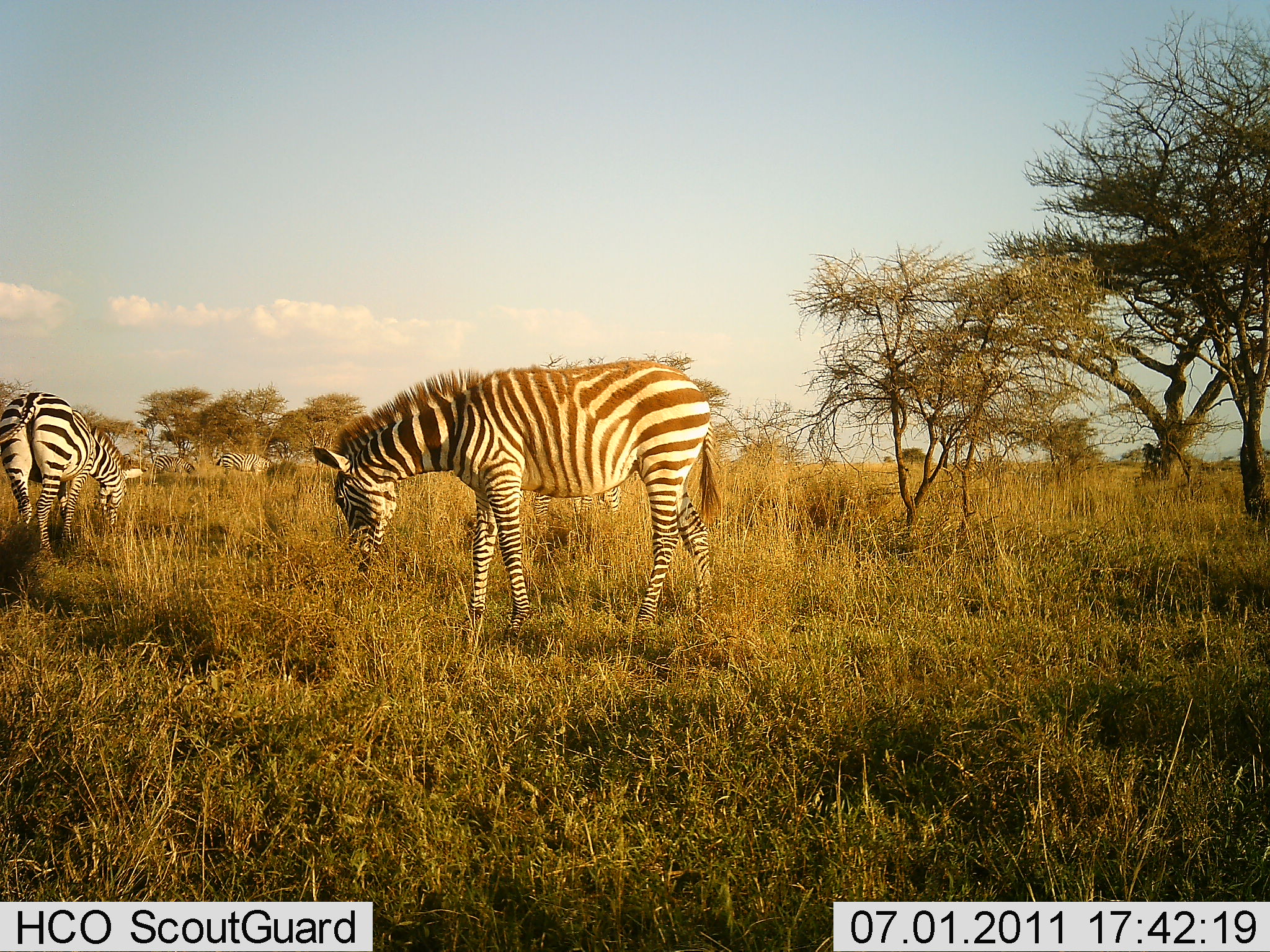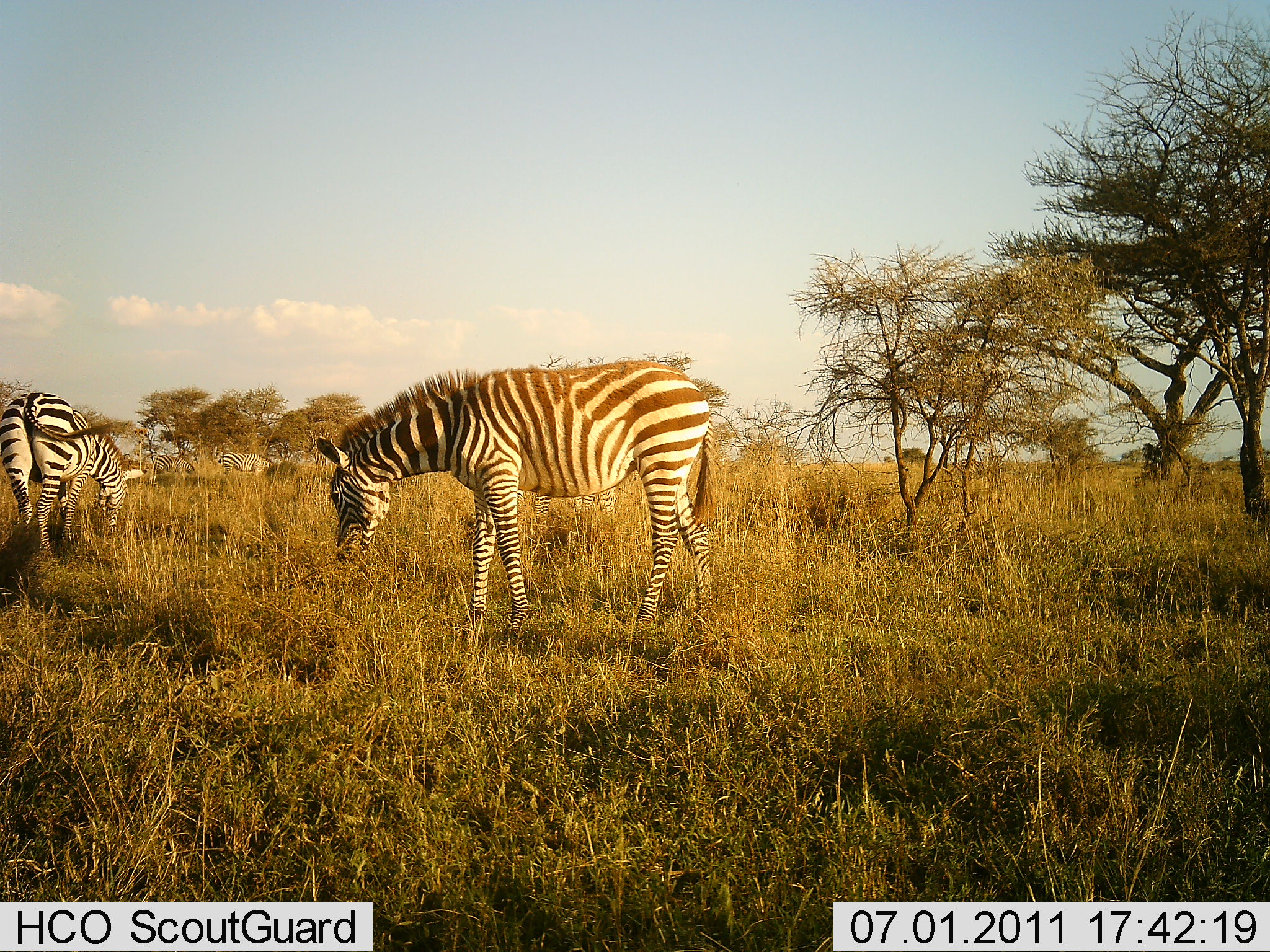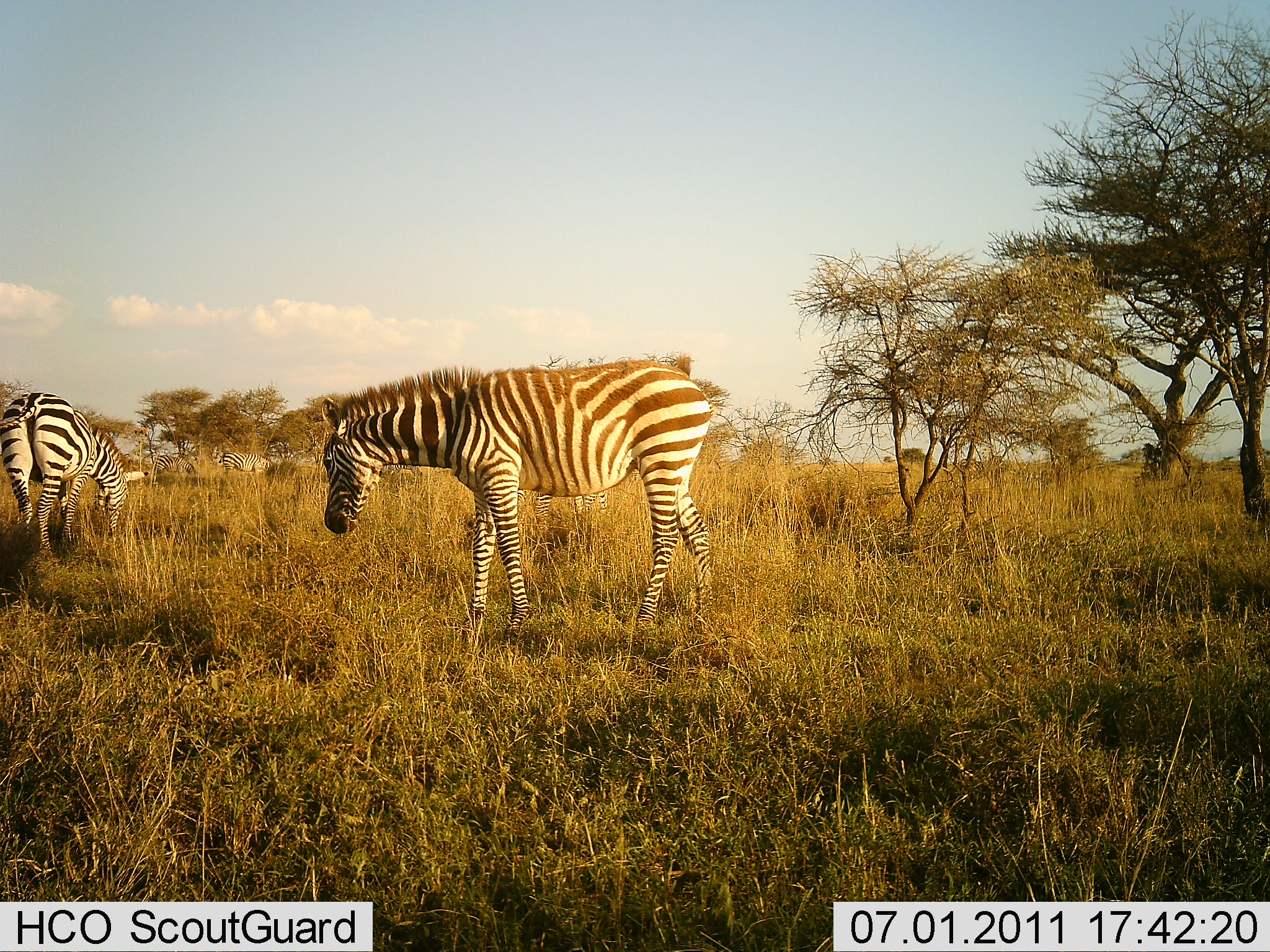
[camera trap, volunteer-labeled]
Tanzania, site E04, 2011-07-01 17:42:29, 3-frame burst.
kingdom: Animalia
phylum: Chordata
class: Mammalia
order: Perissodactyla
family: Equidae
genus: Equus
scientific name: Equus quagga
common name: plains zebra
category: zebra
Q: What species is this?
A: Zebra (plains zebra) (Equus quagga).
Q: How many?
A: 3.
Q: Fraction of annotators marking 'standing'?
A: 50%.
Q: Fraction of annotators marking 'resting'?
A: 0%.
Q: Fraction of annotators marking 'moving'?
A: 0%.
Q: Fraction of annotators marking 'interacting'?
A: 0%.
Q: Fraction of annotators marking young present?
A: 10%.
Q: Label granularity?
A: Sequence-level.